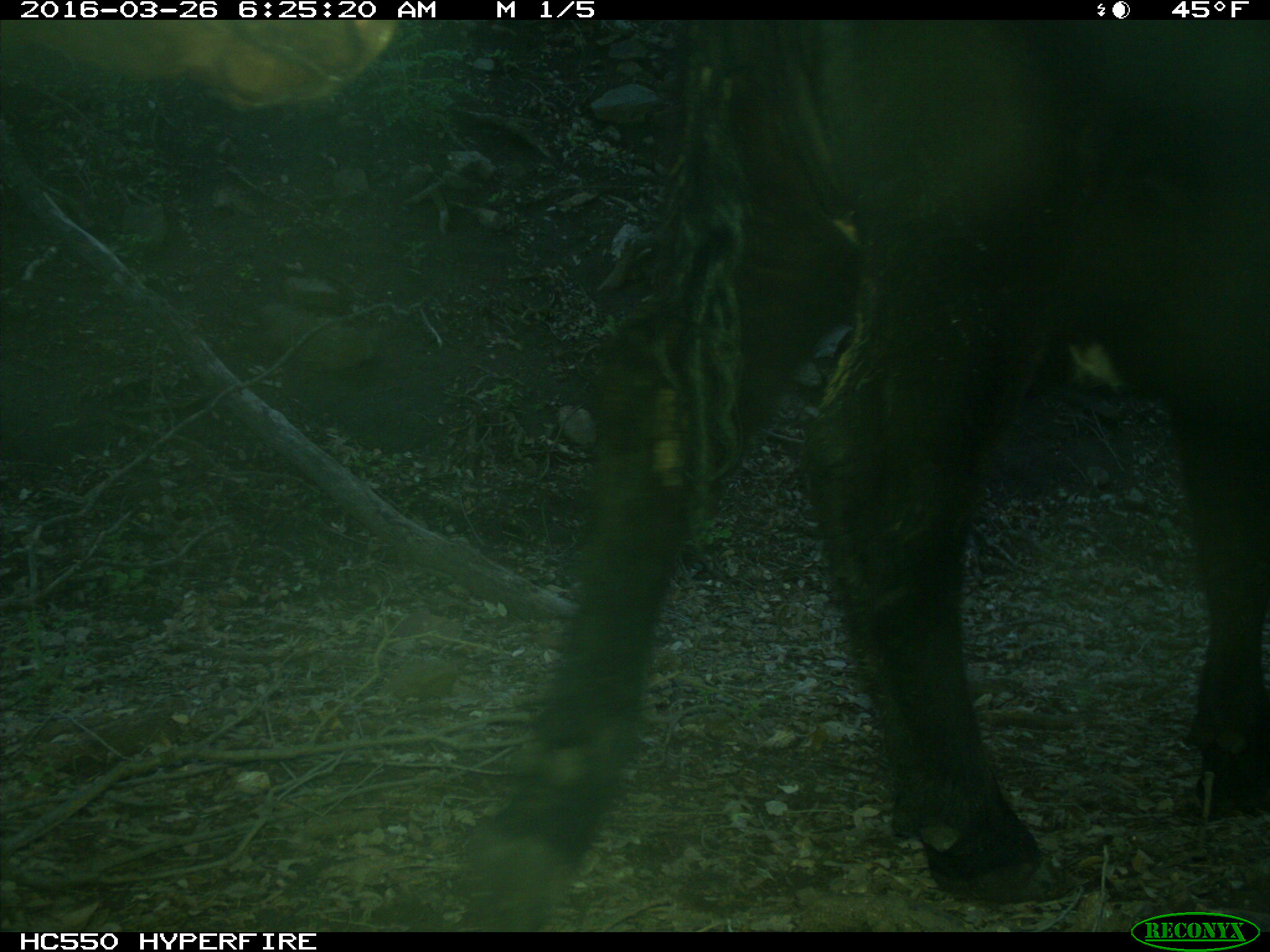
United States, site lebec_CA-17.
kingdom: Animalia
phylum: Chordata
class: Mammalia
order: Artiodactyla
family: Bovidae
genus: Bos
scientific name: Bos taurus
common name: domestic cow